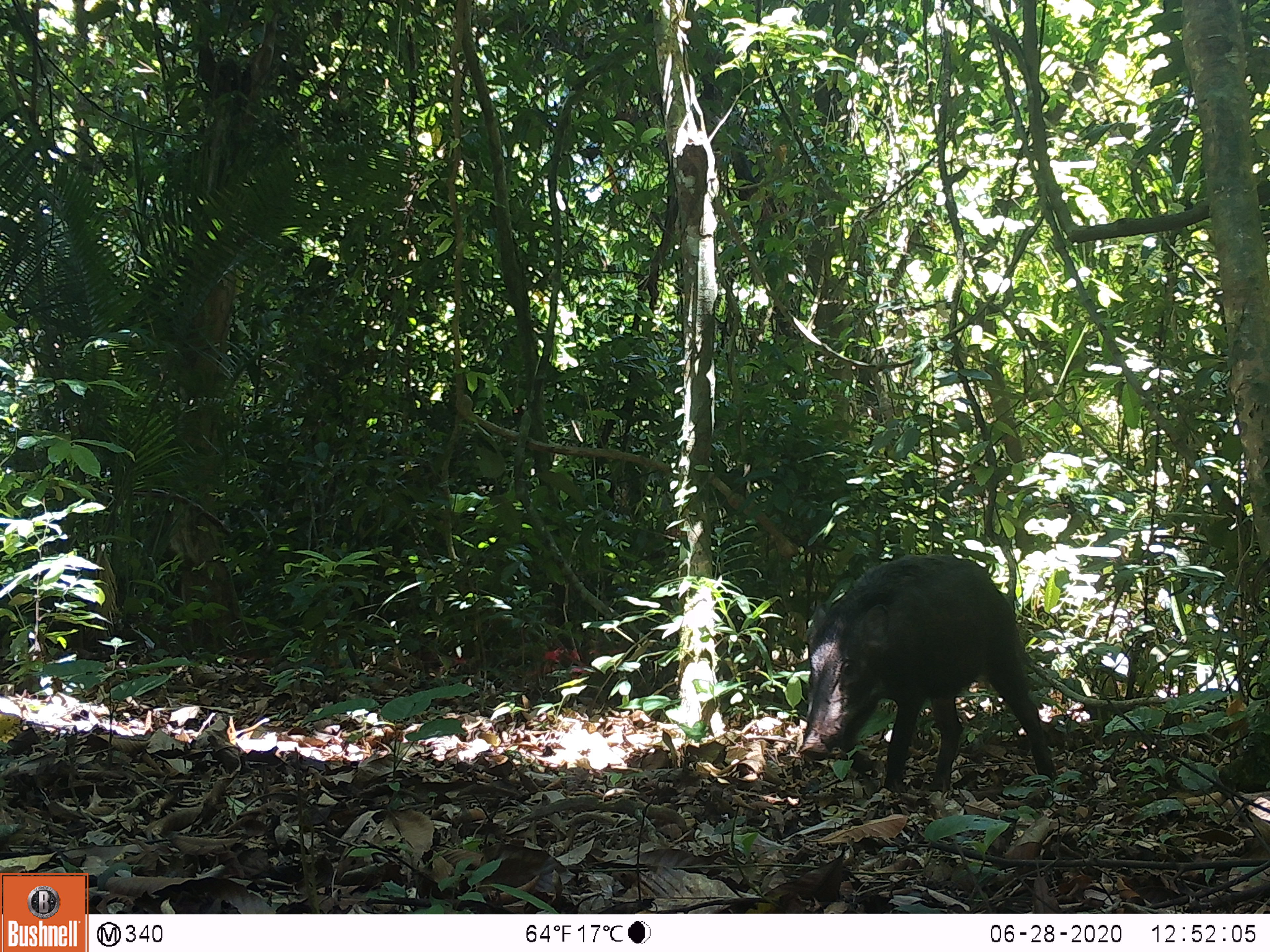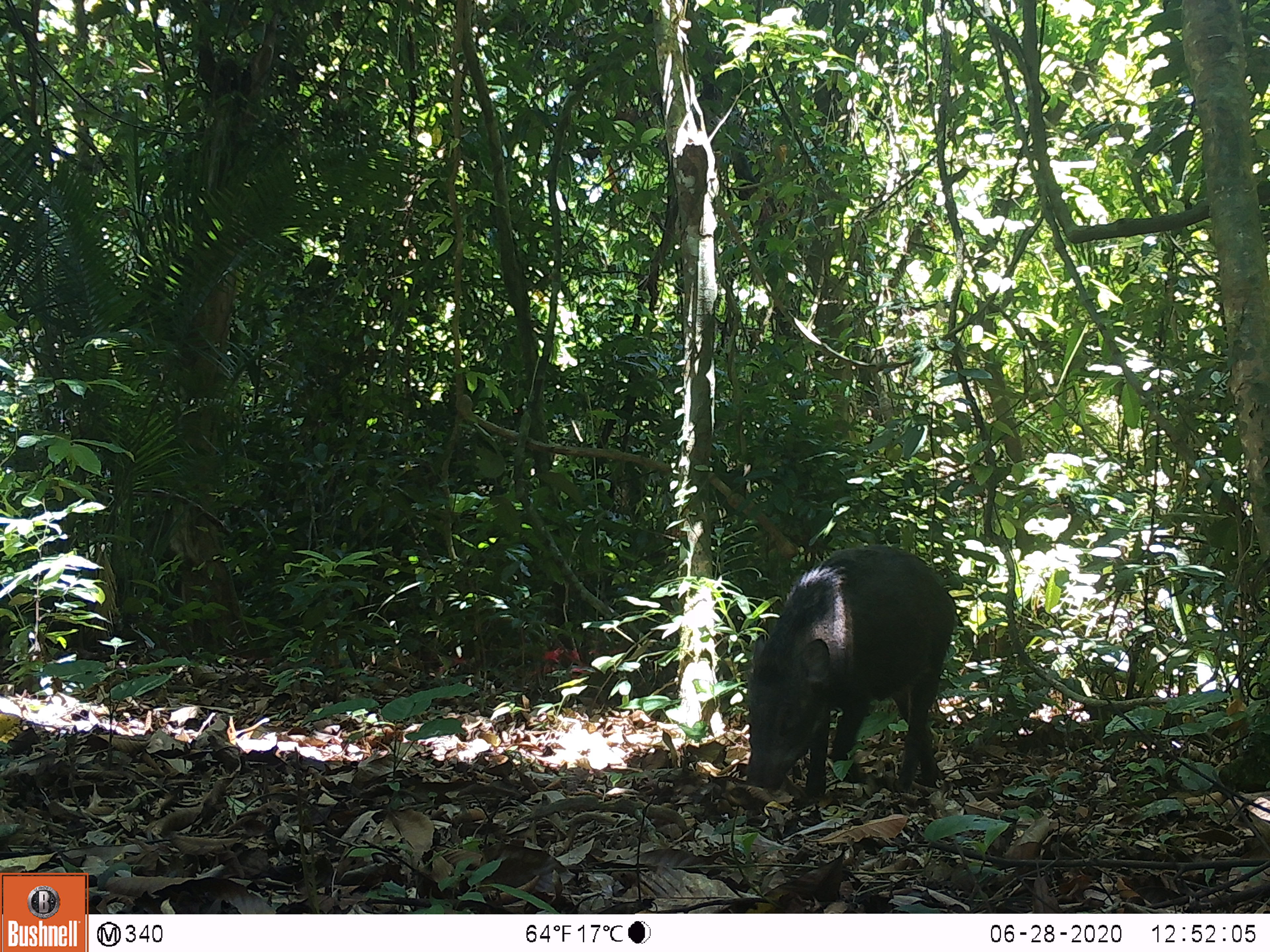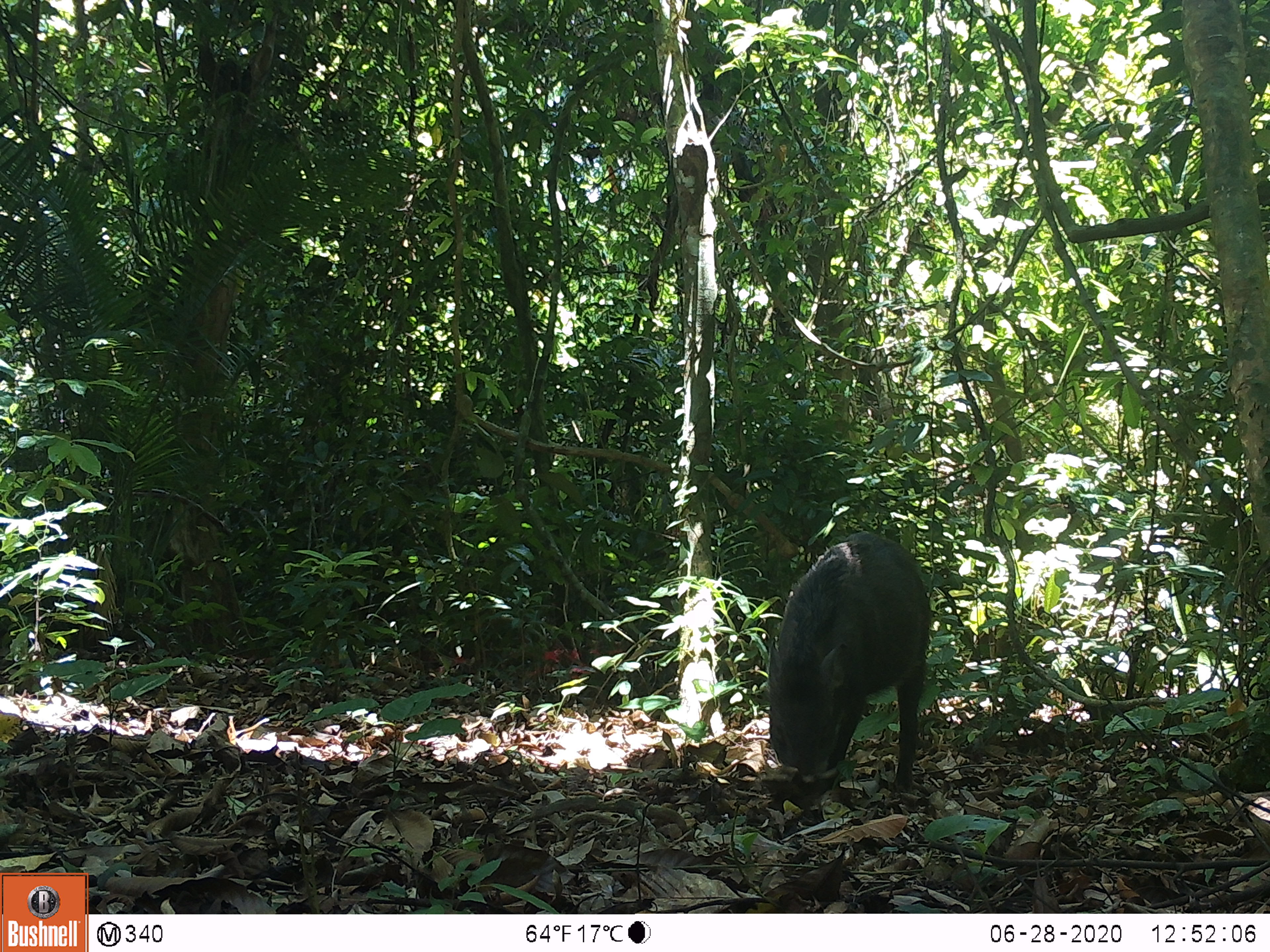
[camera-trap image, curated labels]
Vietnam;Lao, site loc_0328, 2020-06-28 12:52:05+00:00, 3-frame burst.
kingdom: Animalia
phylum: Chordata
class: Mammalia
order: Artiodactyla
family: Suidae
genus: Sus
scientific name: Sus scrofa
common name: eurasian wild pig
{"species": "eurasian wild pig (Sus scrofa)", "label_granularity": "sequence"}